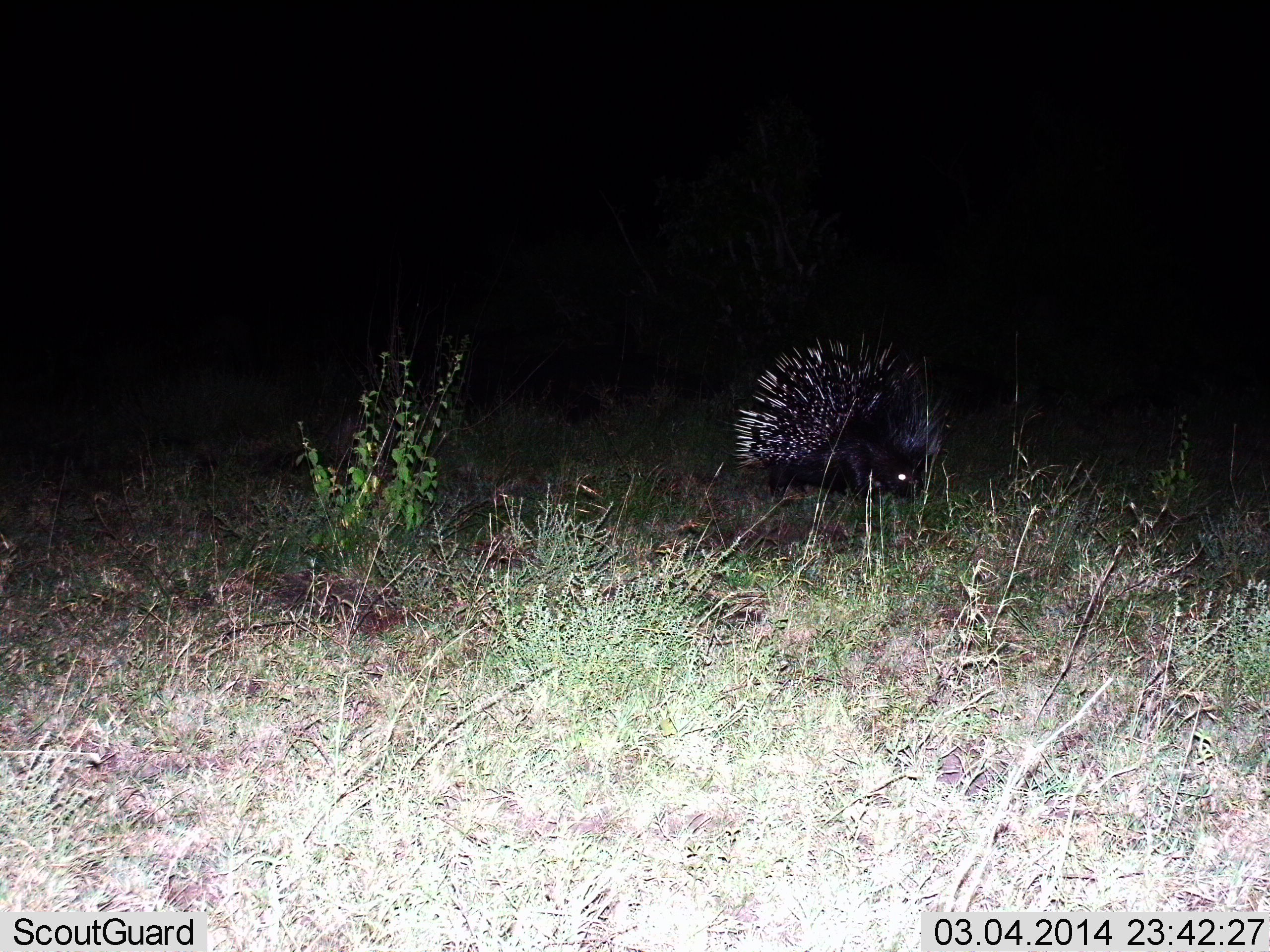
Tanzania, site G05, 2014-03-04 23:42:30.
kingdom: Animalia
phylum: Chordata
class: Mammalia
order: Rodentia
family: Hystricidae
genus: Hystrix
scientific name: Hystrix cristata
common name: crested porcupine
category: porcupine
Porcupine (crested porcupine) (Hystrix cristata), count 1. Behavior (volunteer vote fractions): standing 49%, resting 4%, moving 33%, interacting 2%. Young present (vote fraction): 0%. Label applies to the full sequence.